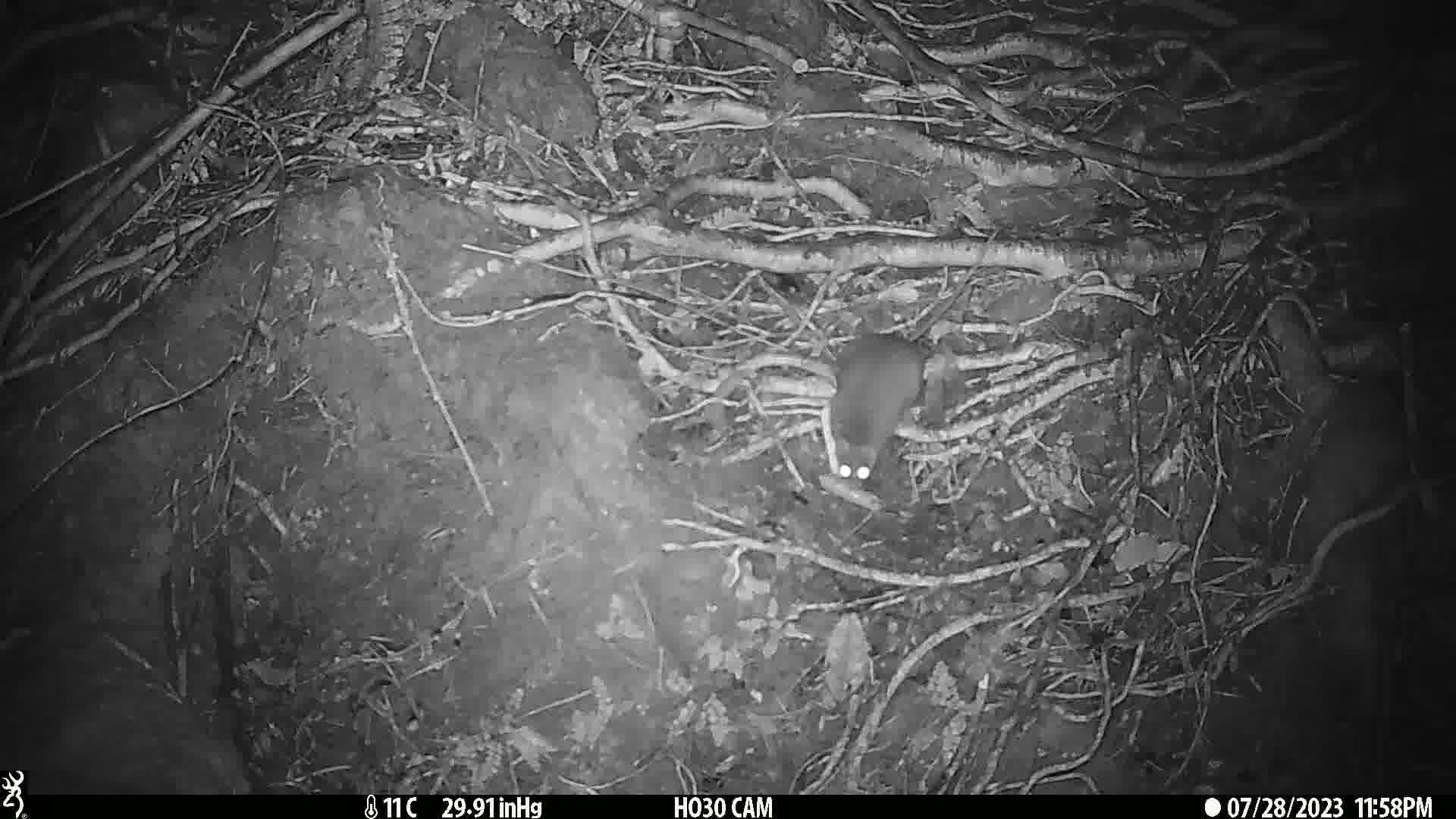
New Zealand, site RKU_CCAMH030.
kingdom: Animalia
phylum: Chordata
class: Mammalia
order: Rodentia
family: Muridae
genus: Rattus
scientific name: Rattus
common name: rat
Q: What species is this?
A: Rat (Rattus).